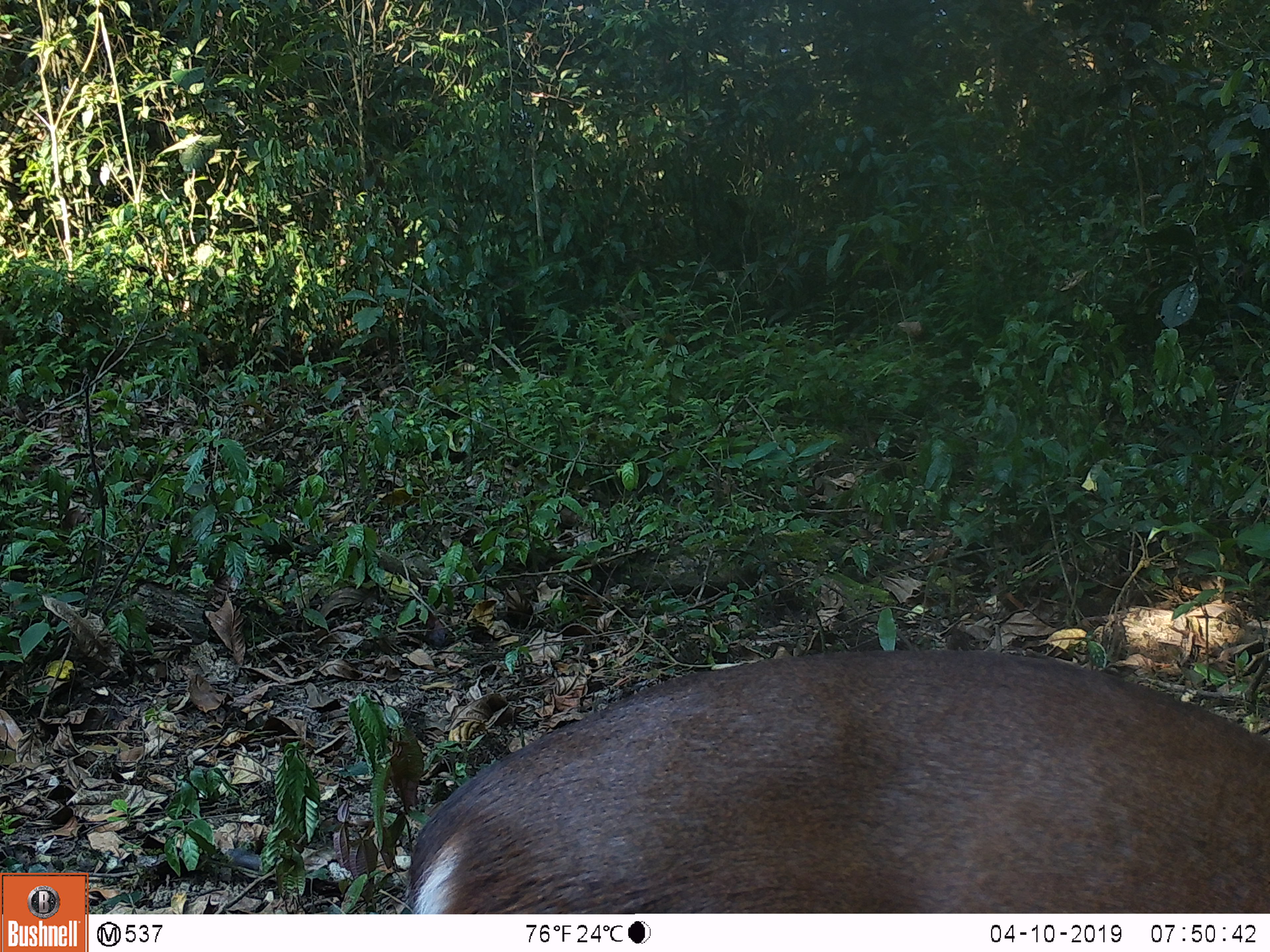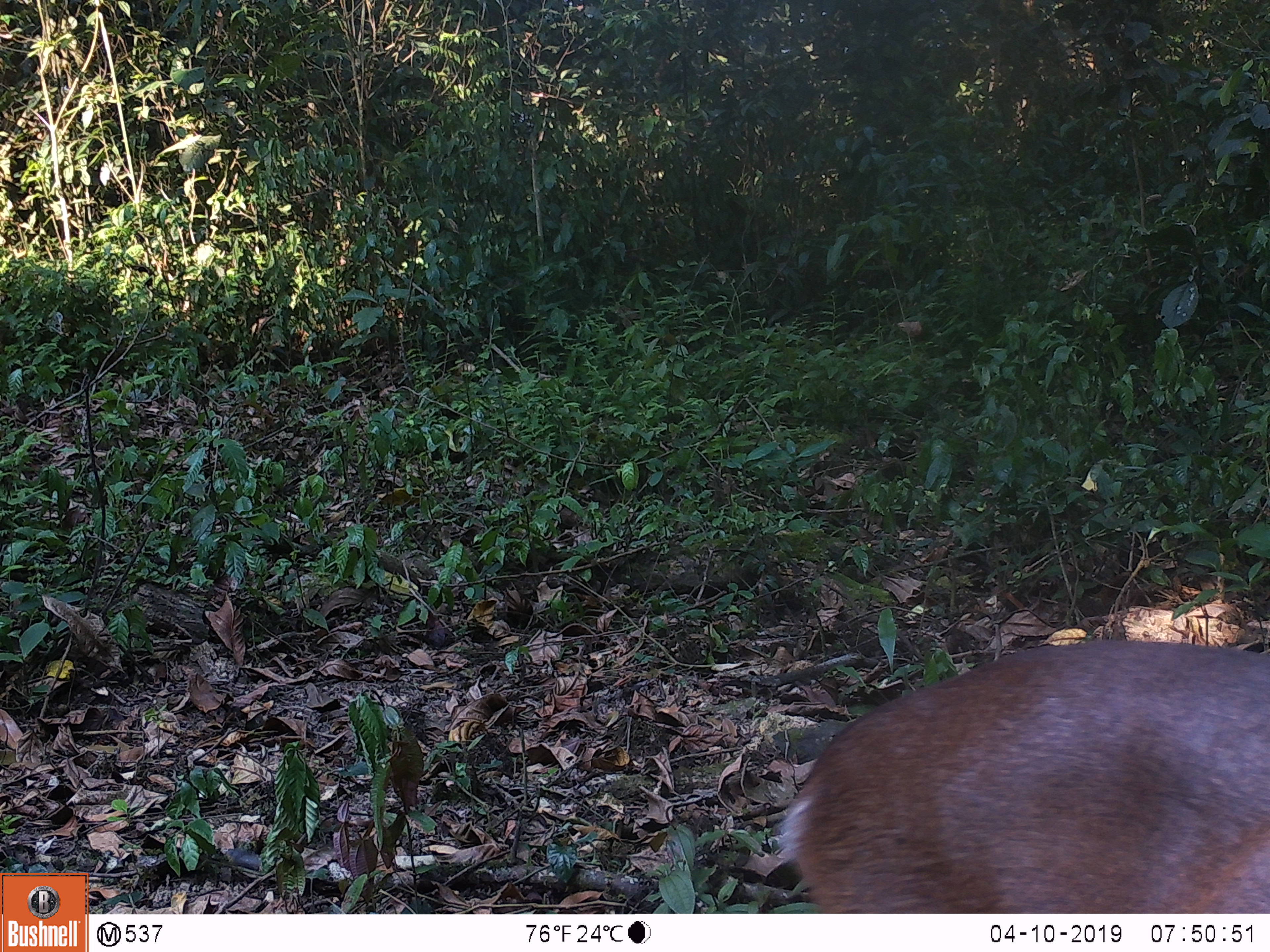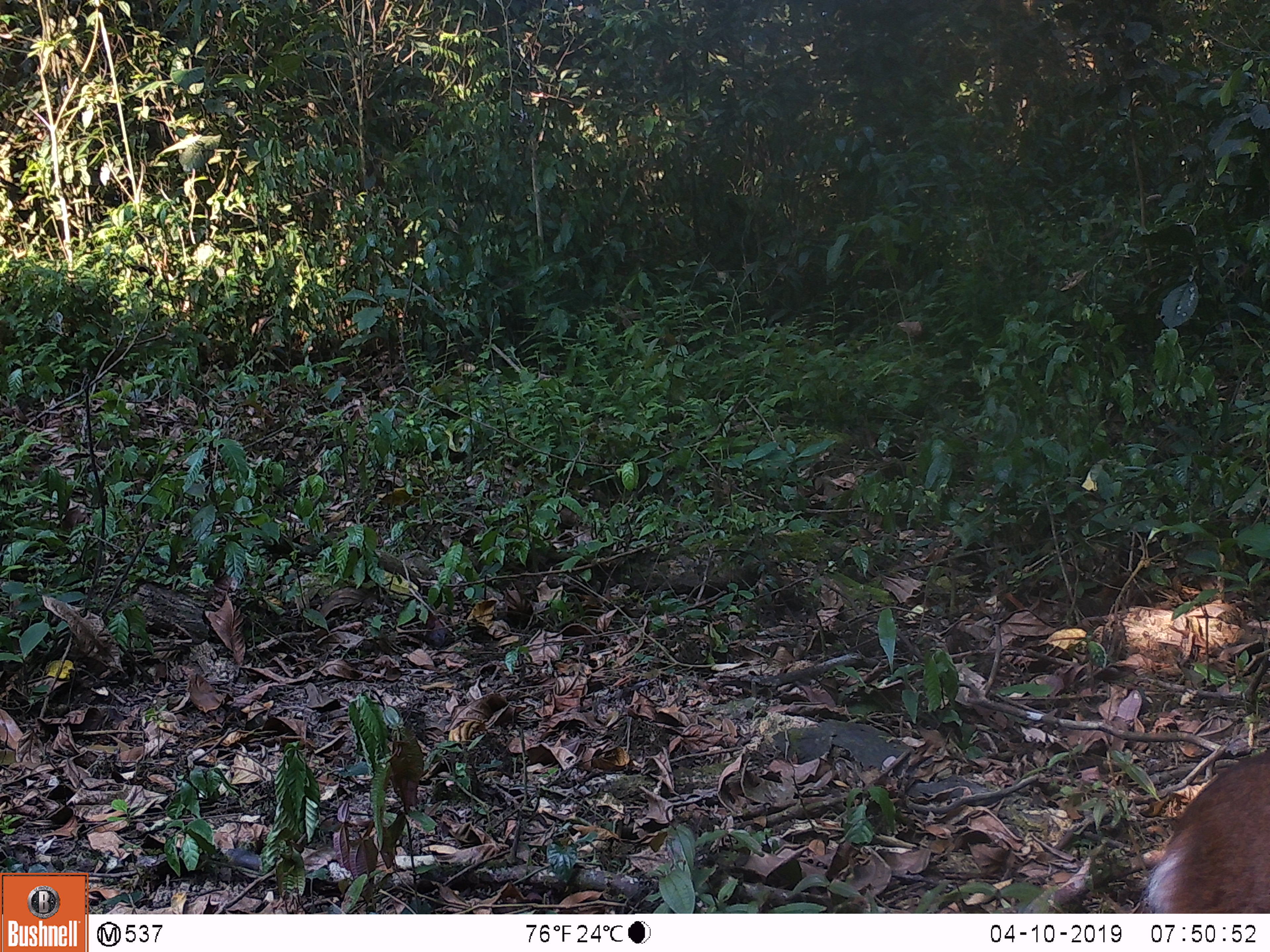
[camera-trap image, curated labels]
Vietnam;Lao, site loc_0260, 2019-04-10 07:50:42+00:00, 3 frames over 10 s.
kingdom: Animalia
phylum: Chordata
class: Mammalia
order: Artiodactyla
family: Cervidae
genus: Muntiacus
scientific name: Muntiacus vuquangensis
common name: large-antlered muntjac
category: large antlered muntjac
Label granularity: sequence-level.